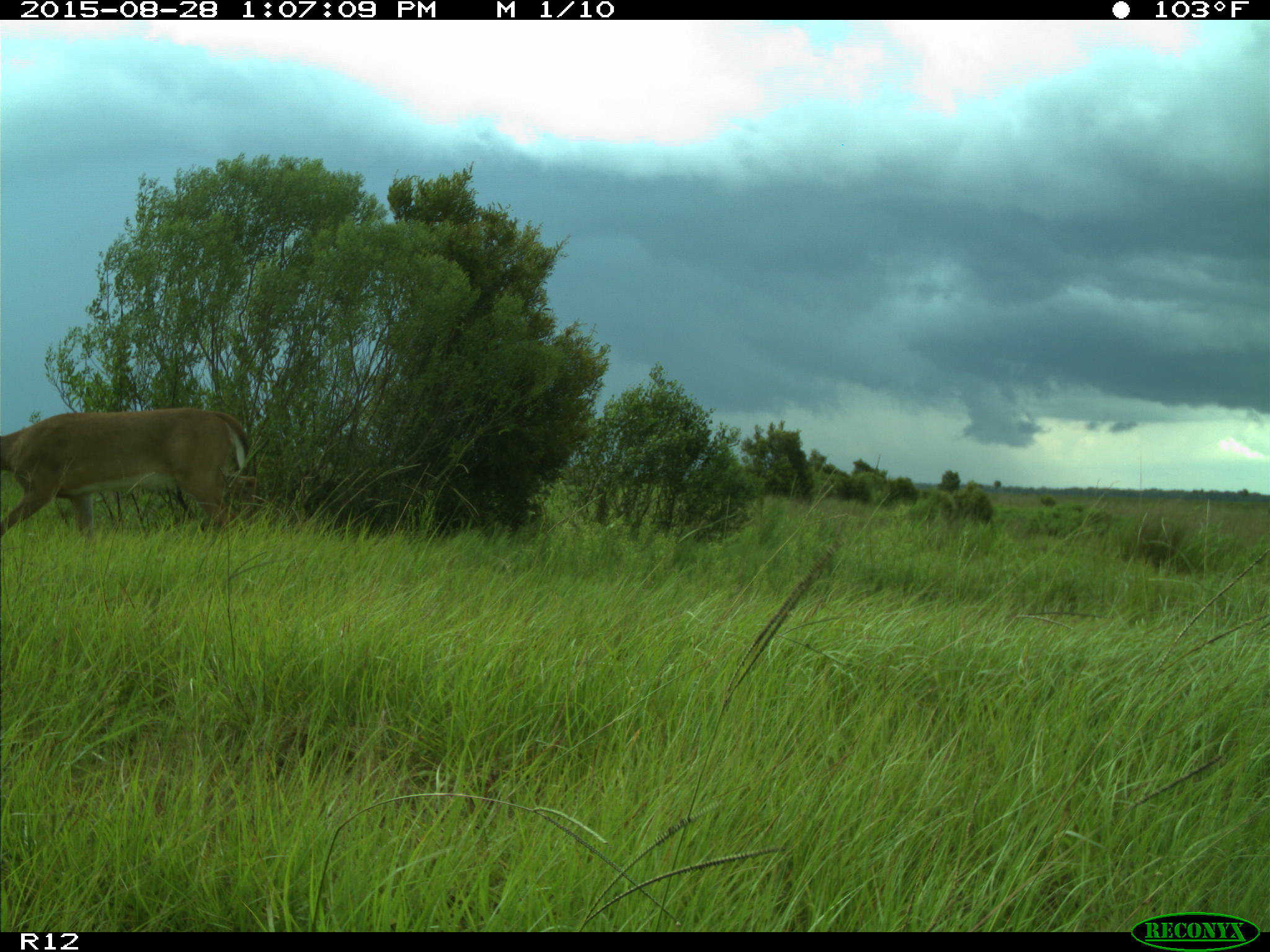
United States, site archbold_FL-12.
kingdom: Animalia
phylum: Chordata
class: Mammalia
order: Artiodactyla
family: Cervidae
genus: Odocoileus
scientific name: Odocoileus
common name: deer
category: unidentified deer